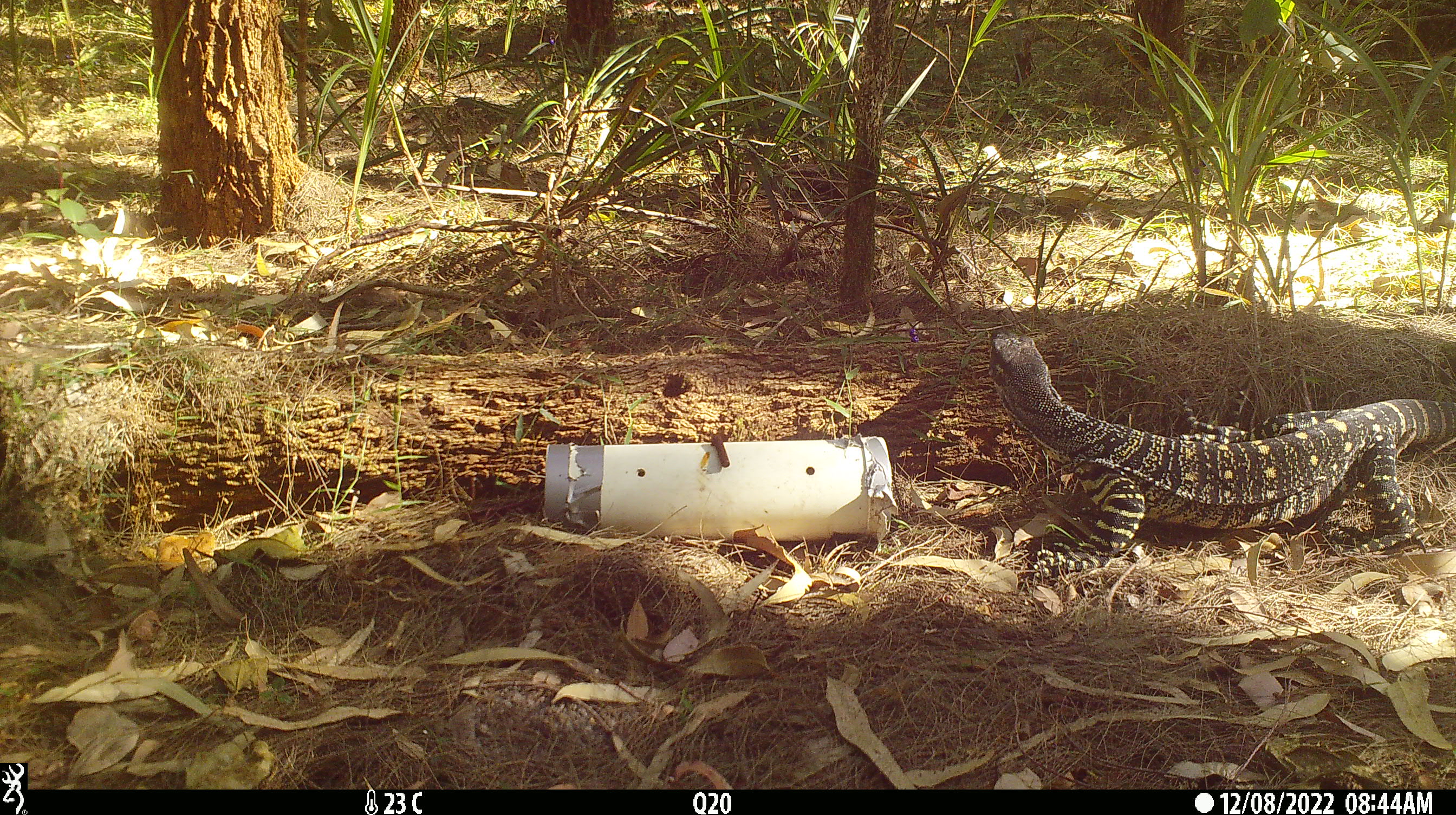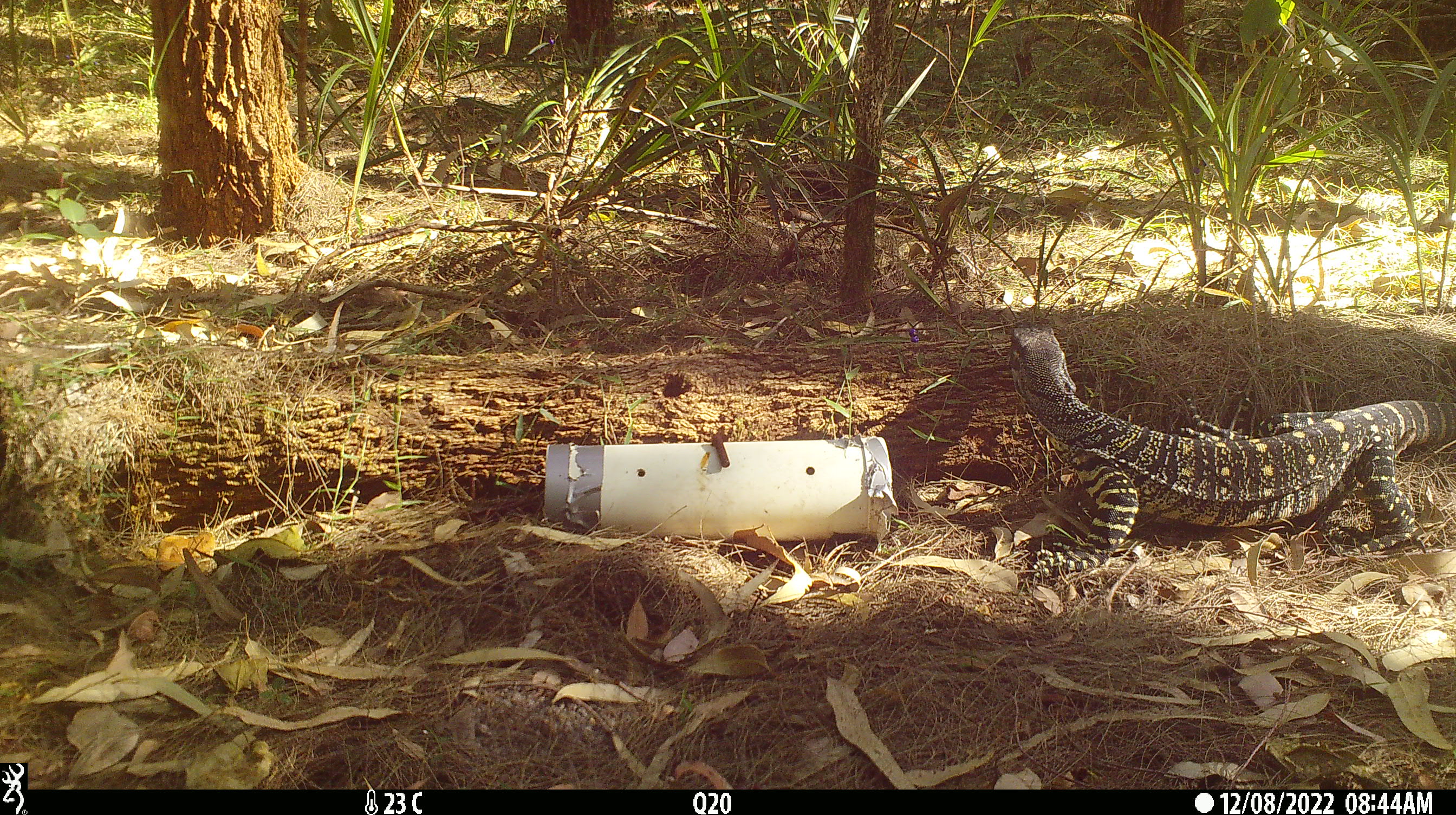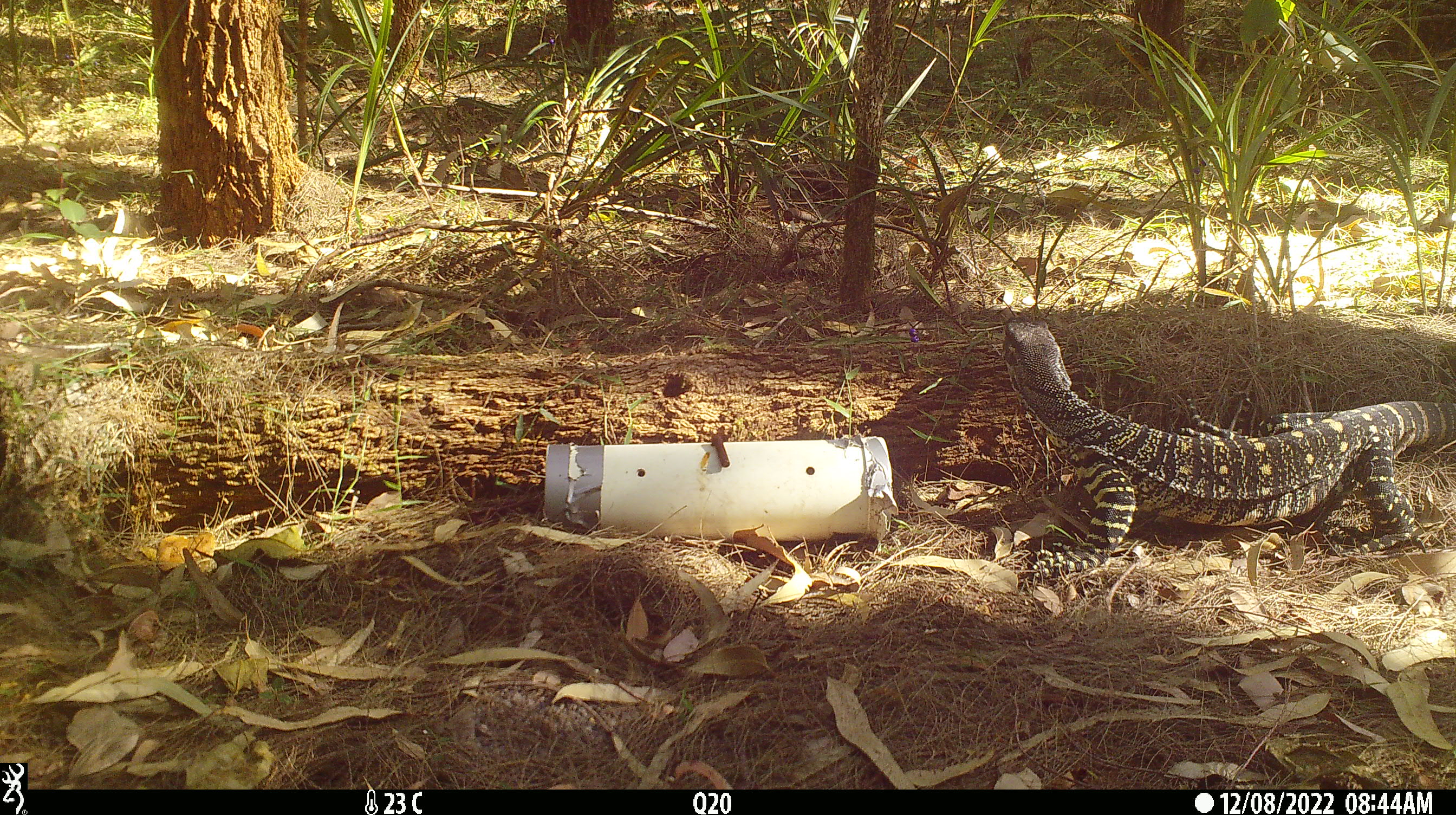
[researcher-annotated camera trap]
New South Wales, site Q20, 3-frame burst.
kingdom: Animalia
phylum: Chordata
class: Reptilia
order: Squamata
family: Varanidae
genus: Varanus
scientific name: Varanus varius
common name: lace monitor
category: goanna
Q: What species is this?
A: Goanna (lace monitor) (Varanus varius).